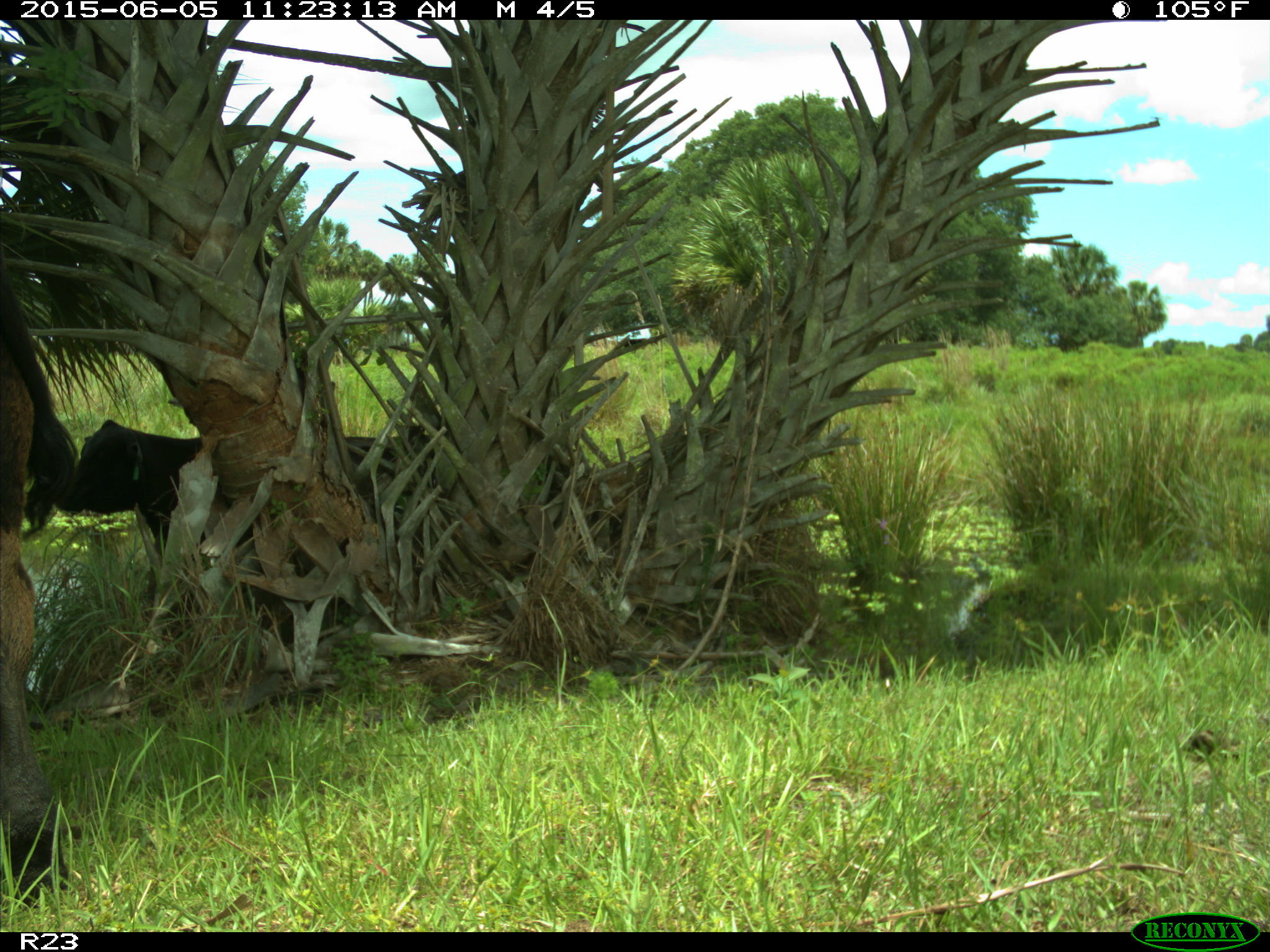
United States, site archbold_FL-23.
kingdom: Animalia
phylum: Chordata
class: Mammalia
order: Artiodactyla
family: Bovidae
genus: Bos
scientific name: Bos taurus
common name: domestic cow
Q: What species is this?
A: Bos taurus (domestic cow).